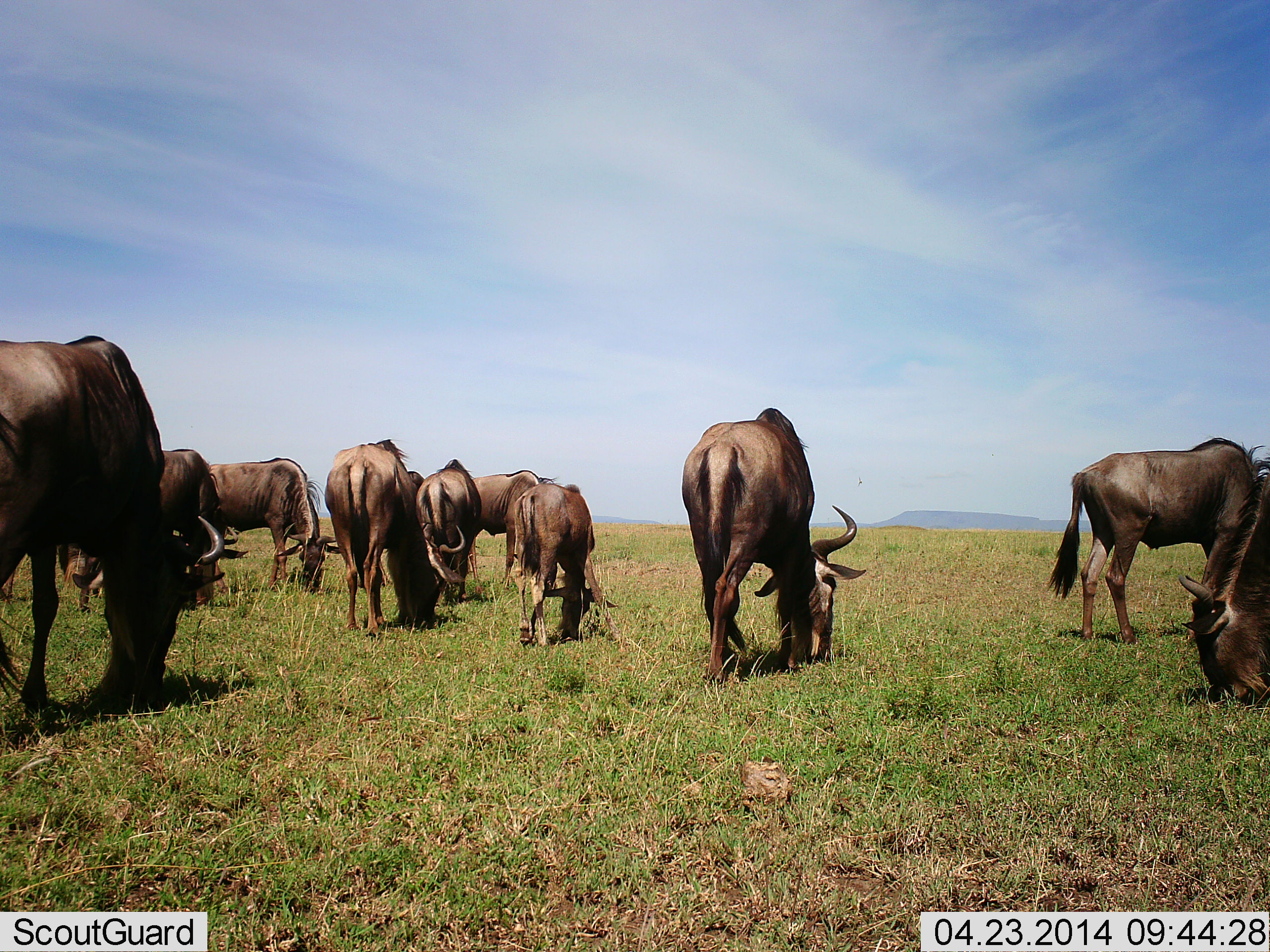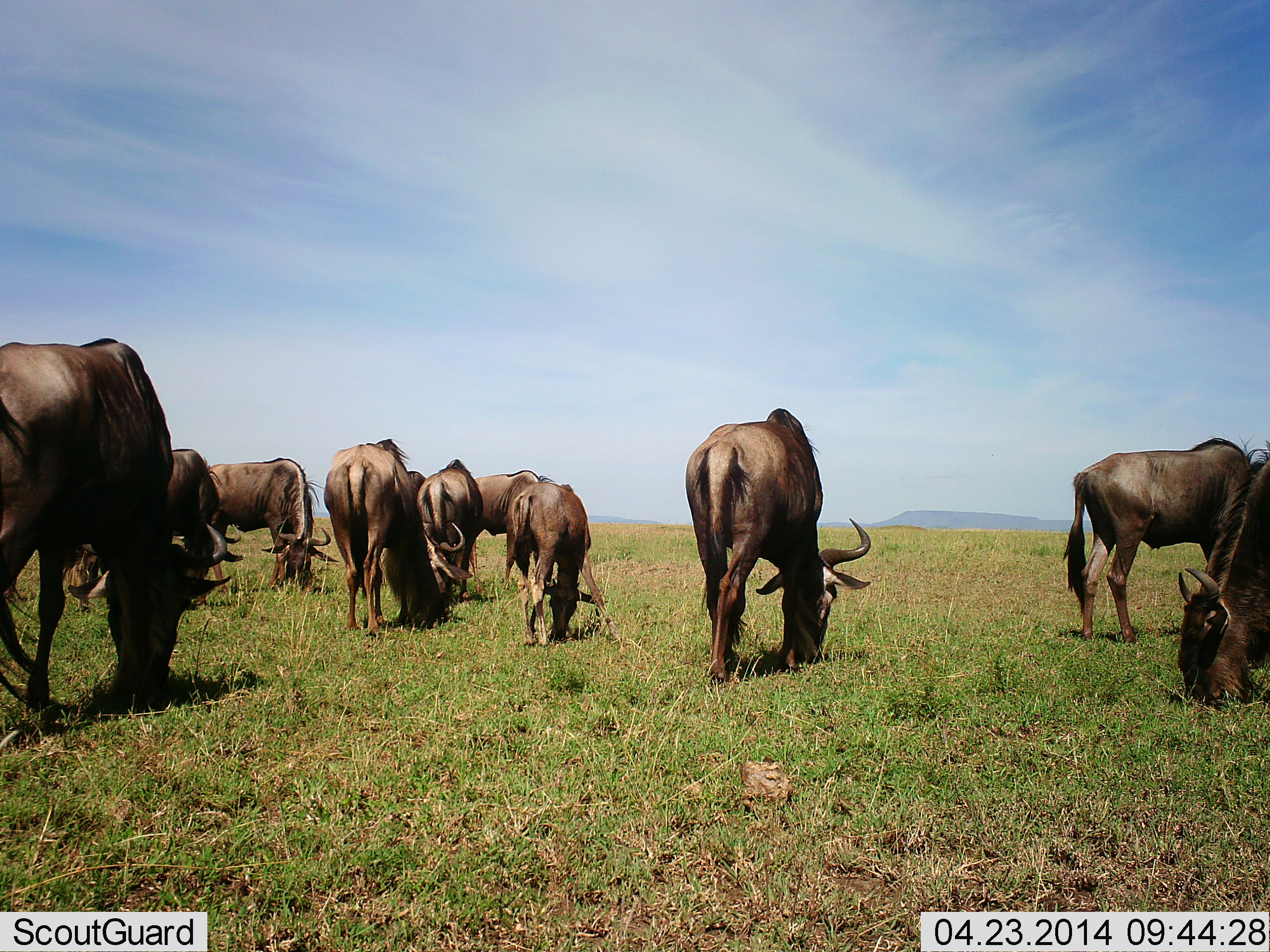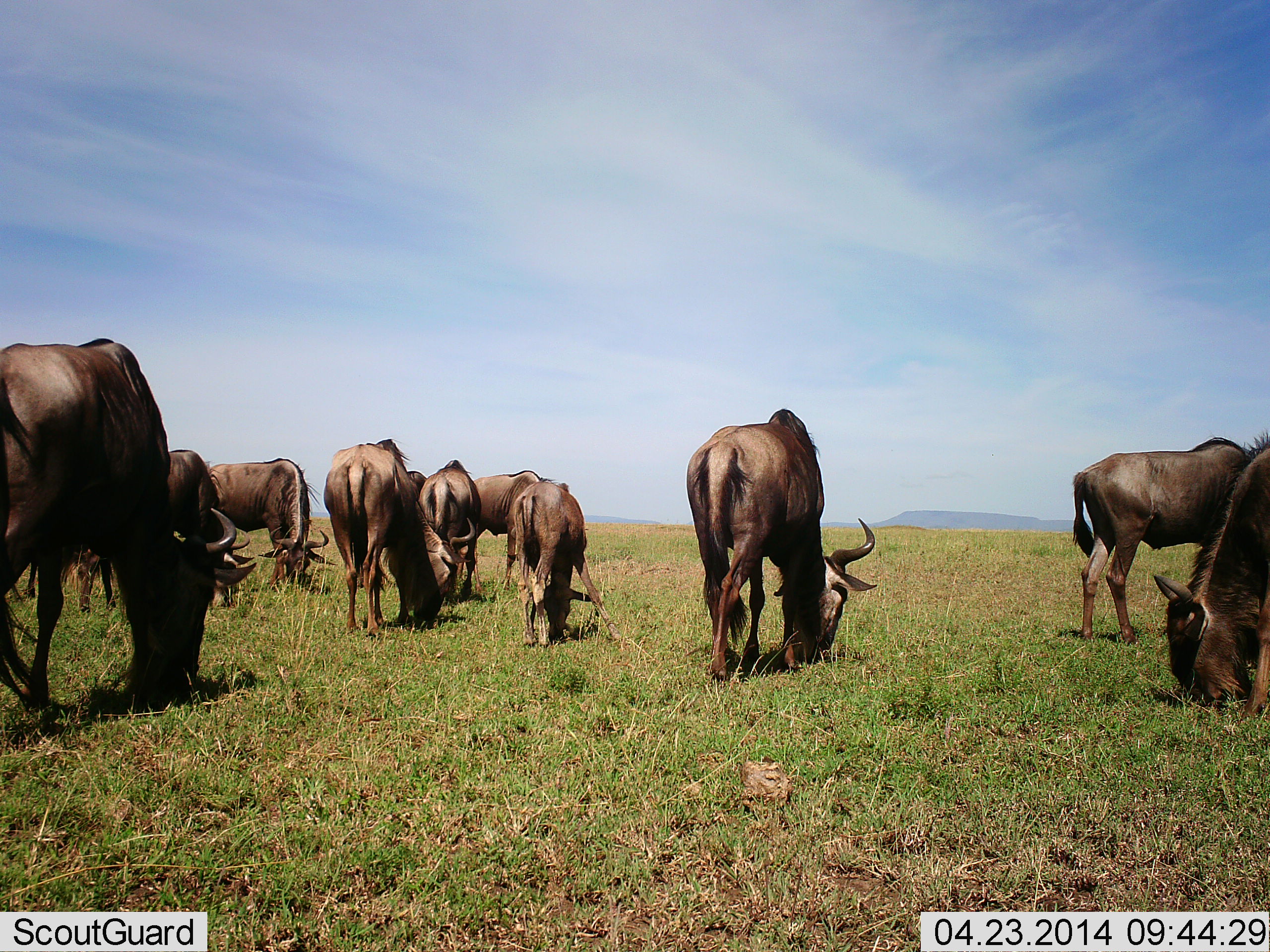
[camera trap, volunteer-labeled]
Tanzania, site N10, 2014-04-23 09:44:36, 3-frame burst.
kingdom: Animalia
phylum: Chordata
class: Mammalia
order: Artiodactyla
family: Bovidae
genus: Connochaetes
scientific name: Connochaetes taurinus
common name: blue wildebeest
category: wildebeest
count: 10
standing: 40%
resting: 0%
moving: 0%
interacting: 0%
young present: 10%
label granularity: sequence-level